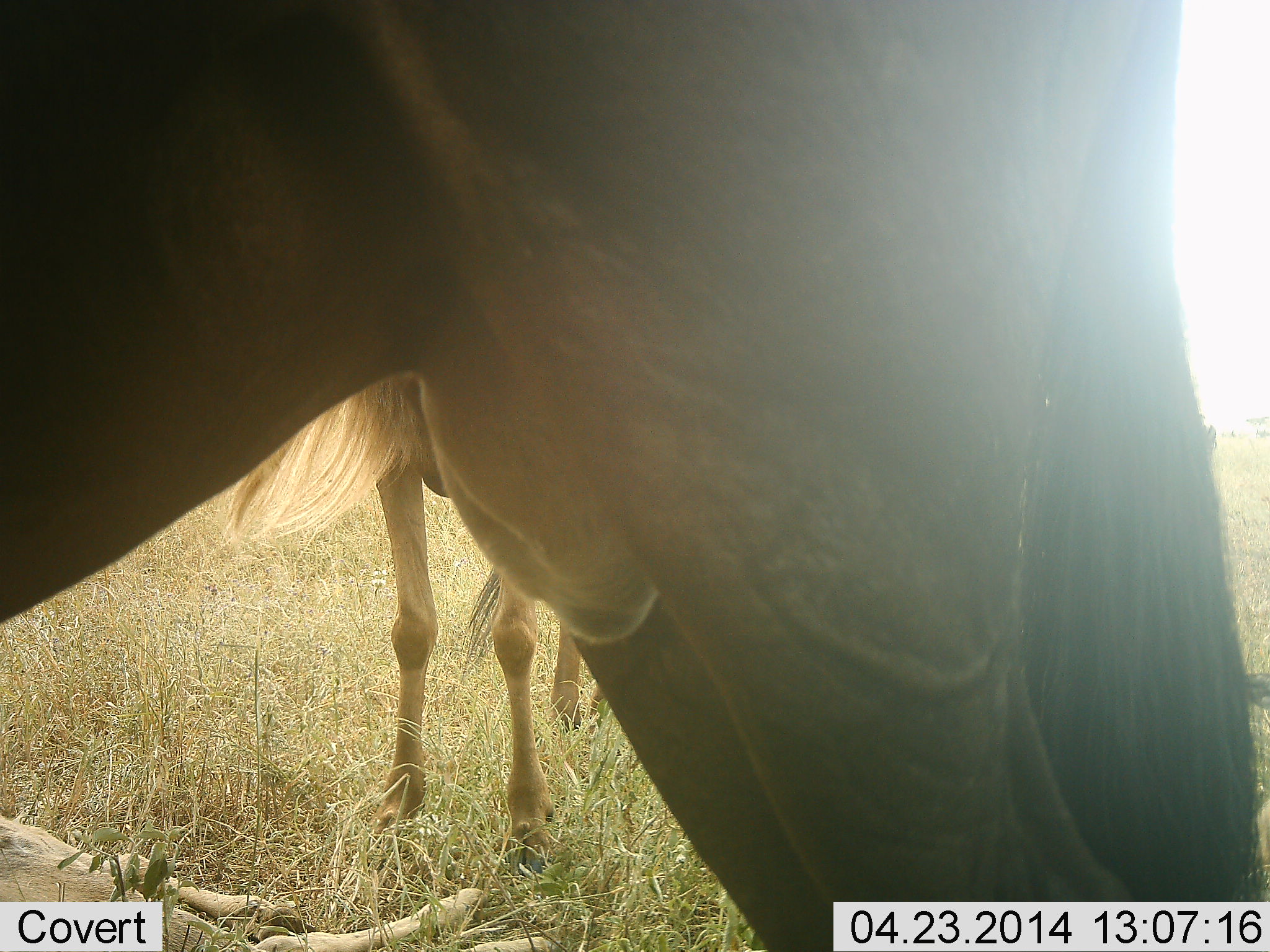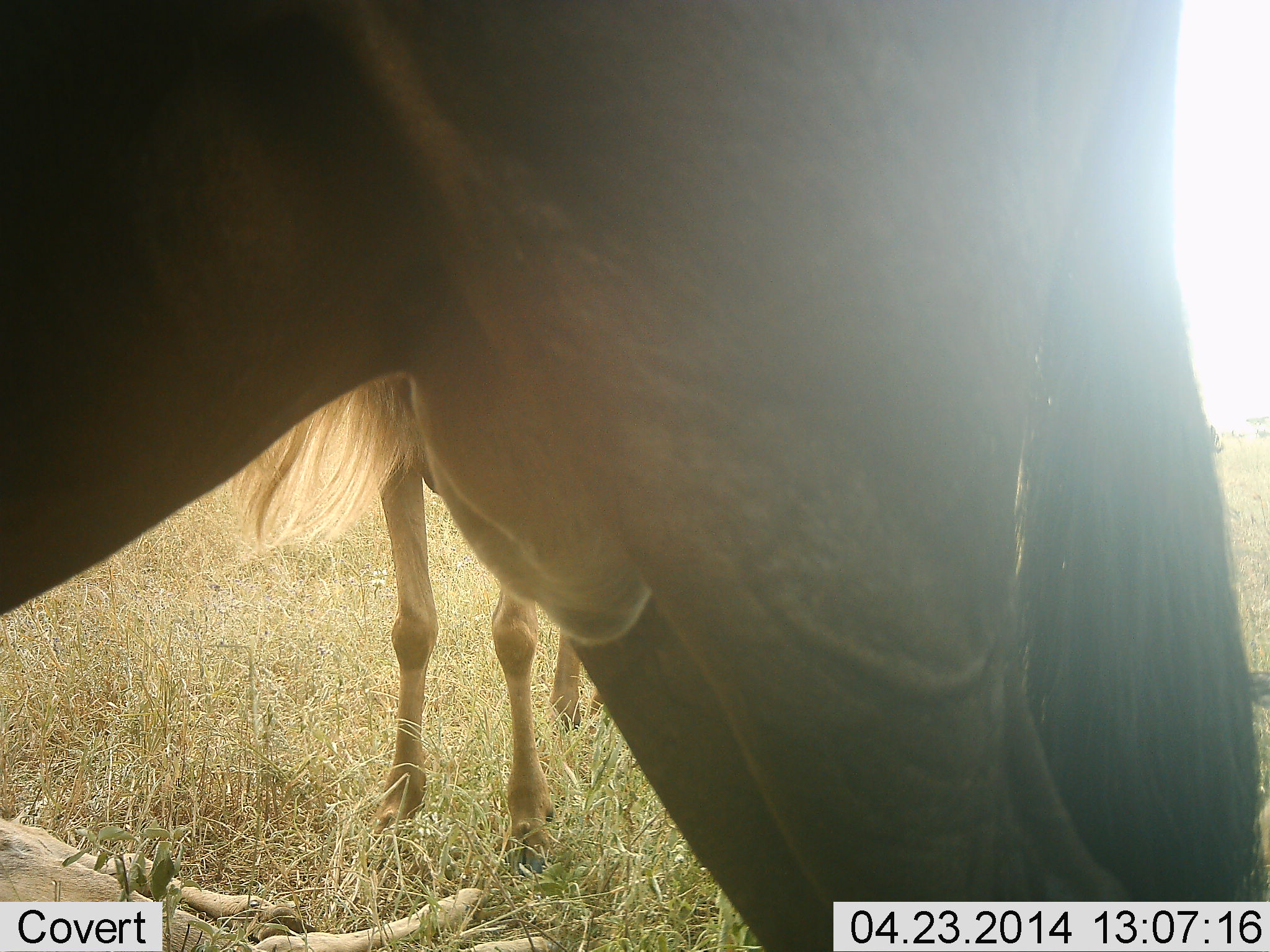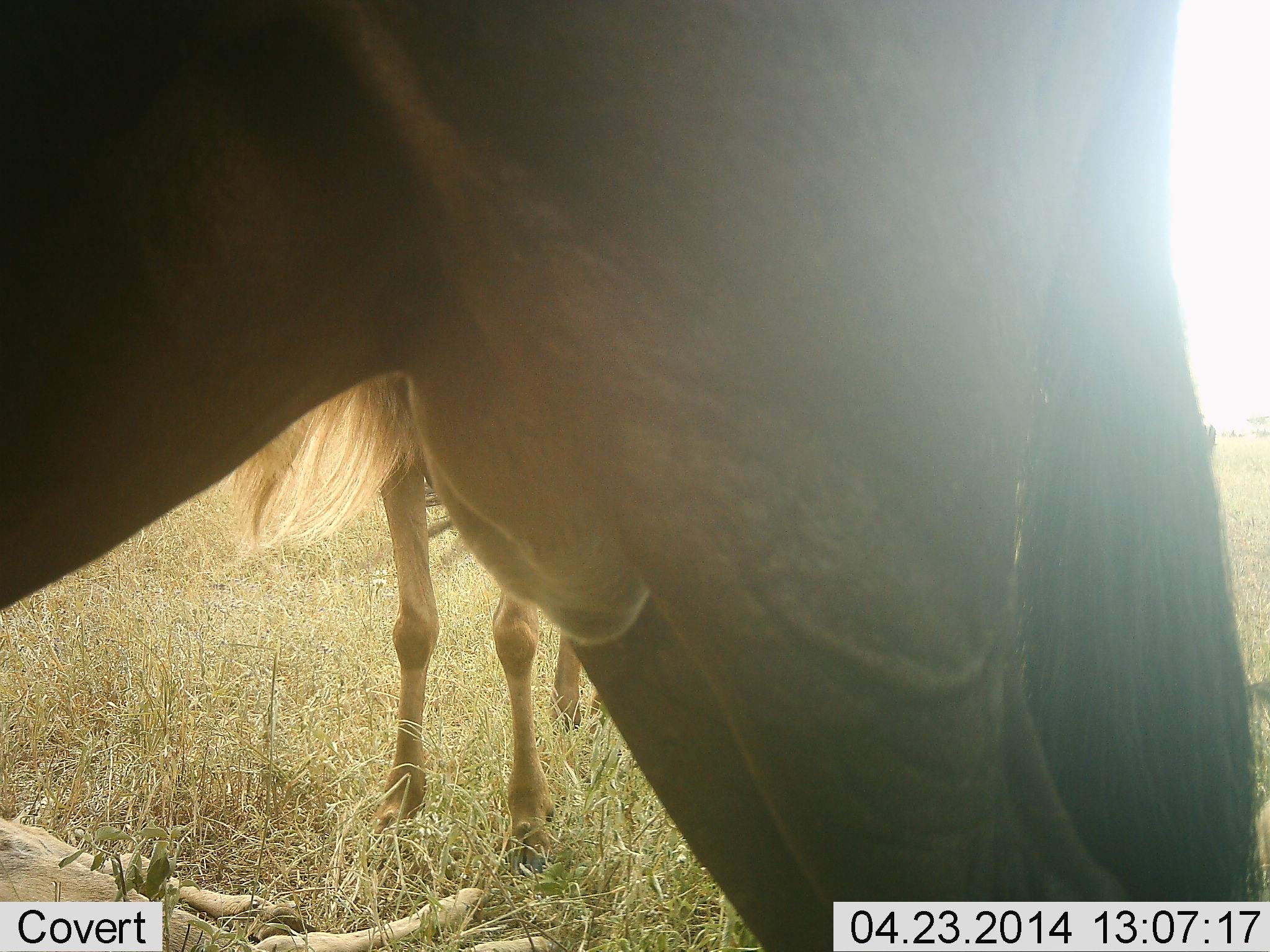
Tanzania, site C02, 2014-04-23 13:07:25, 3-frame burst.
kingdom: Animalia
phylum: Chordata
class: Mammalia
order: Artiodactyla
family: Bovidae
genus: Connochaetes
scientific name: Connochaetes taurinus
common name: blue wildebeest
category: wildebeest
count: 2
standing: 100%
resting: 30%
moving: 0%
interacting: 0%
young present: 20%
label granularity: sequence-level